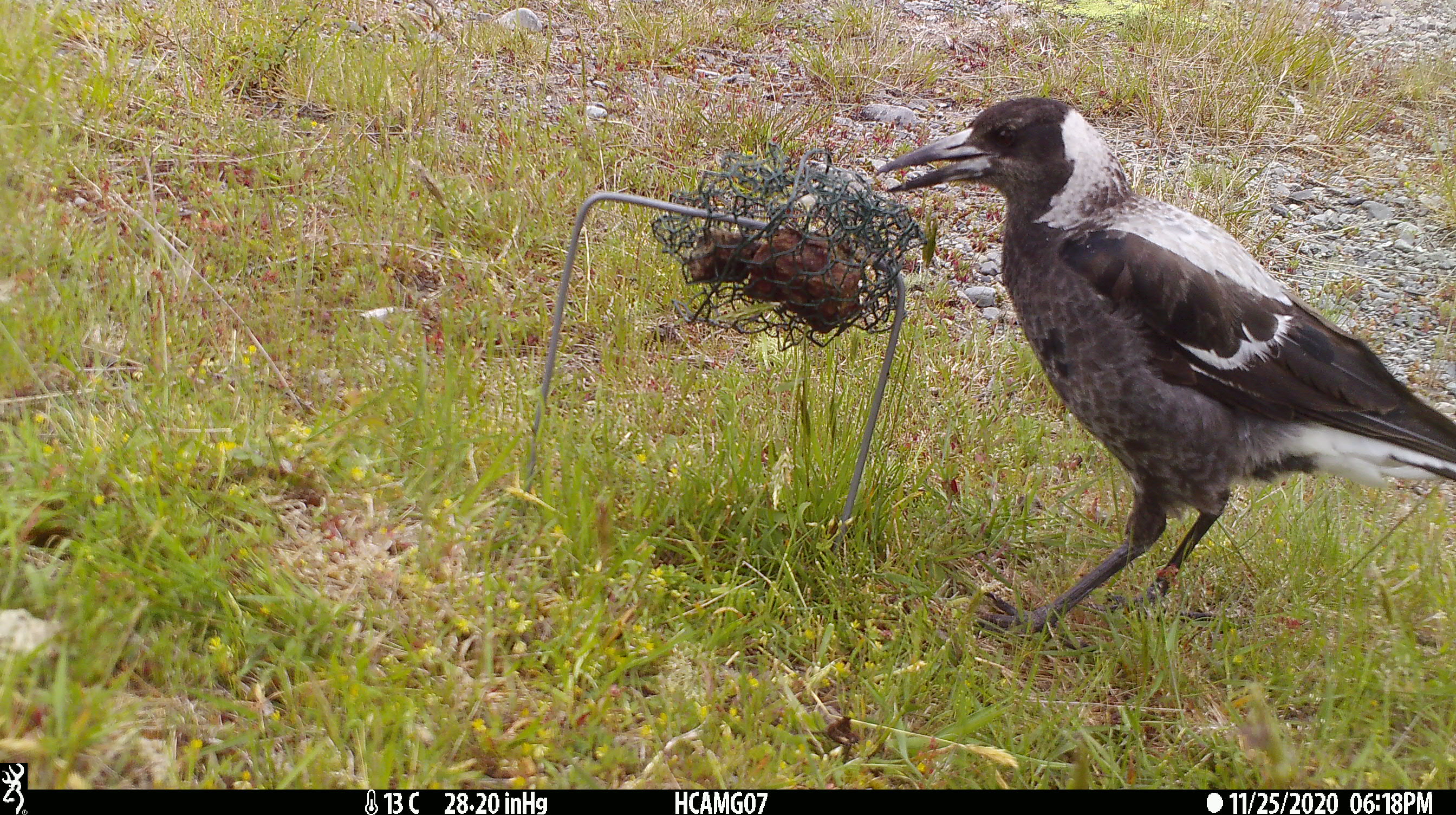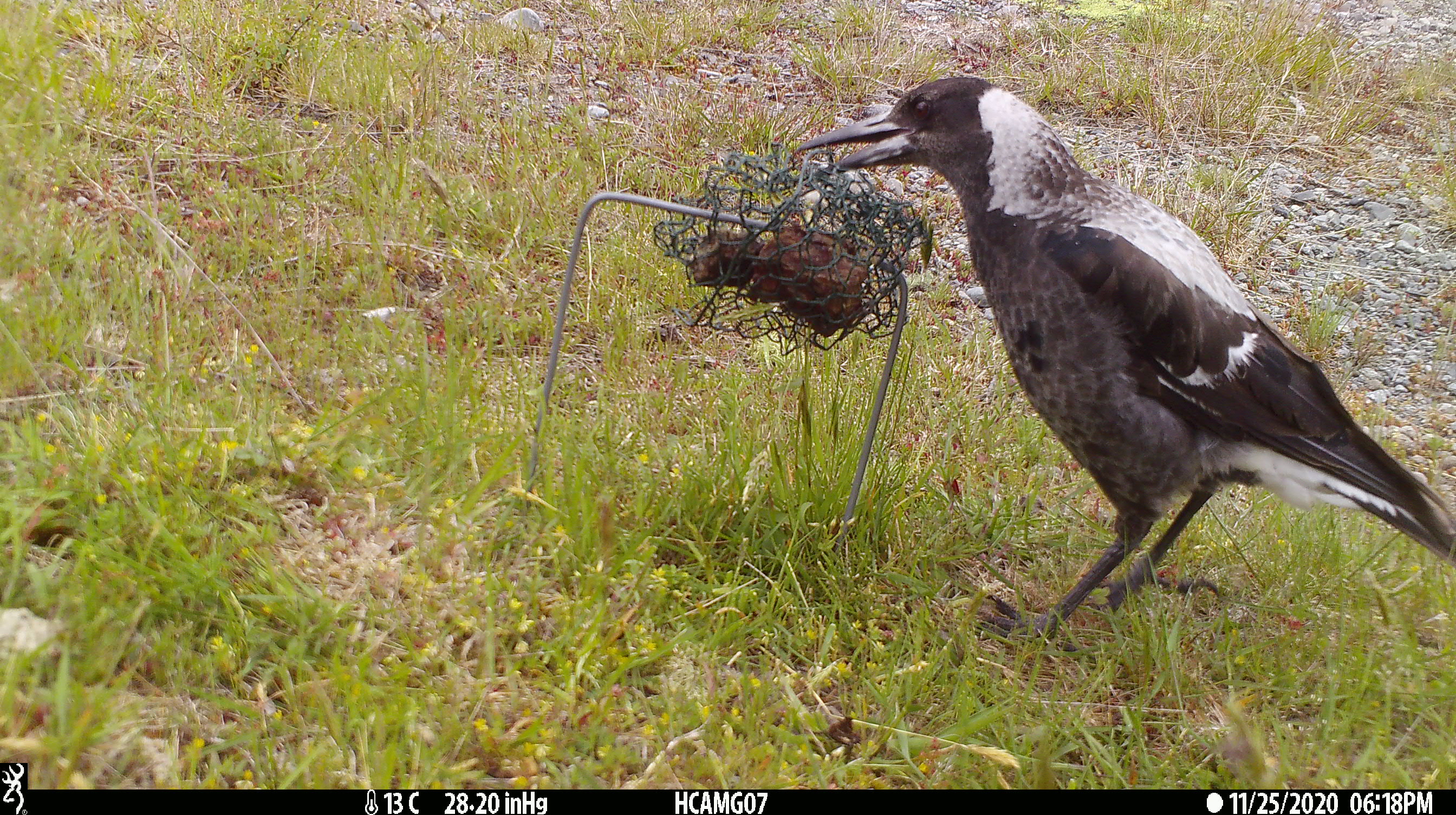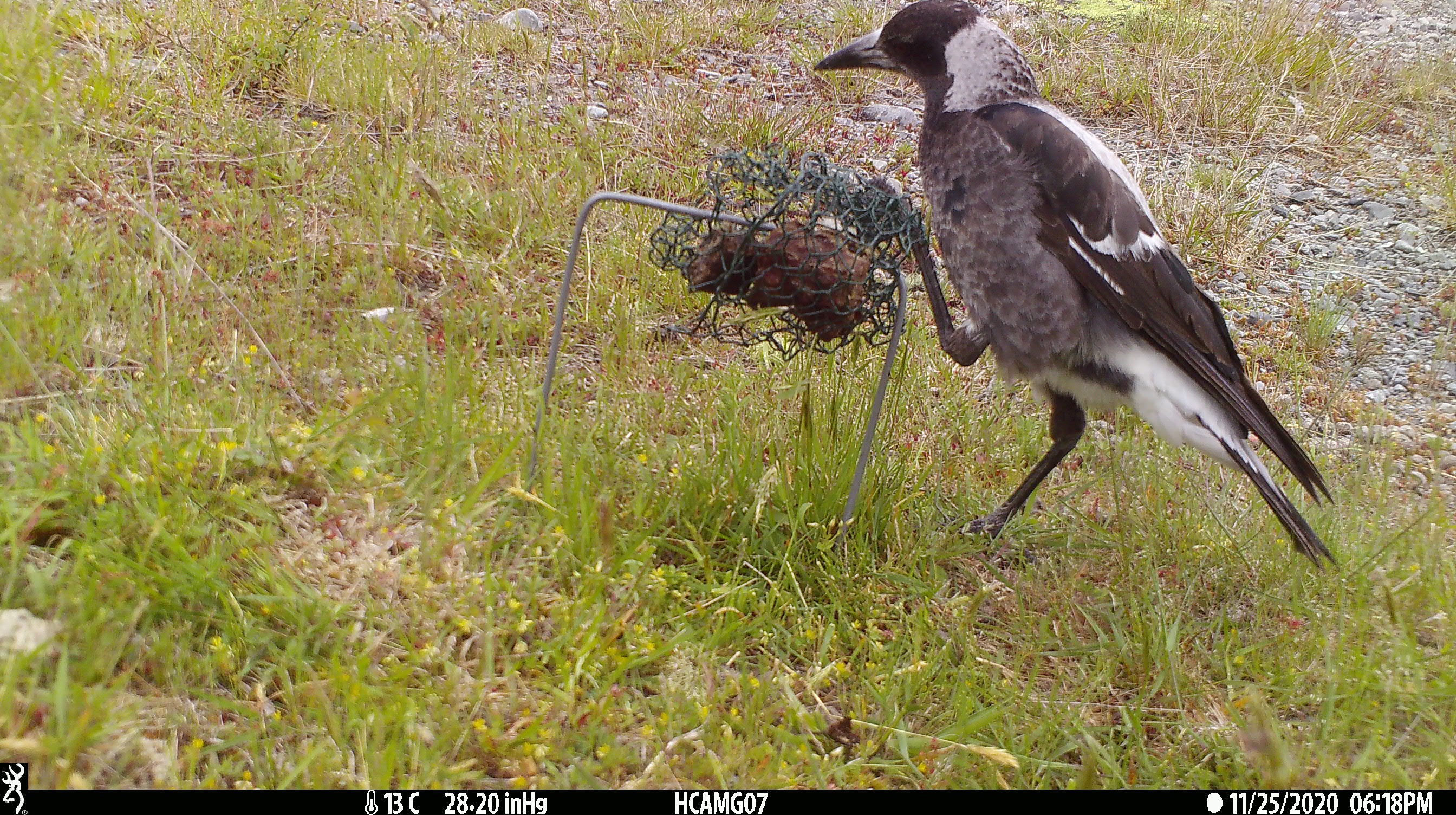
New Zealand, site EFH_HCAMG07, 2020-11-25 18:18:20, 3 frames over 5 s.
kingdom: Animalia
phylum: Chordata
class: Aves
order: Passeriformes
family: Artamidae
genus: Gymnorhina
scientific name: Gymnorhina tibicen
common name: australian magpie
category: magpie